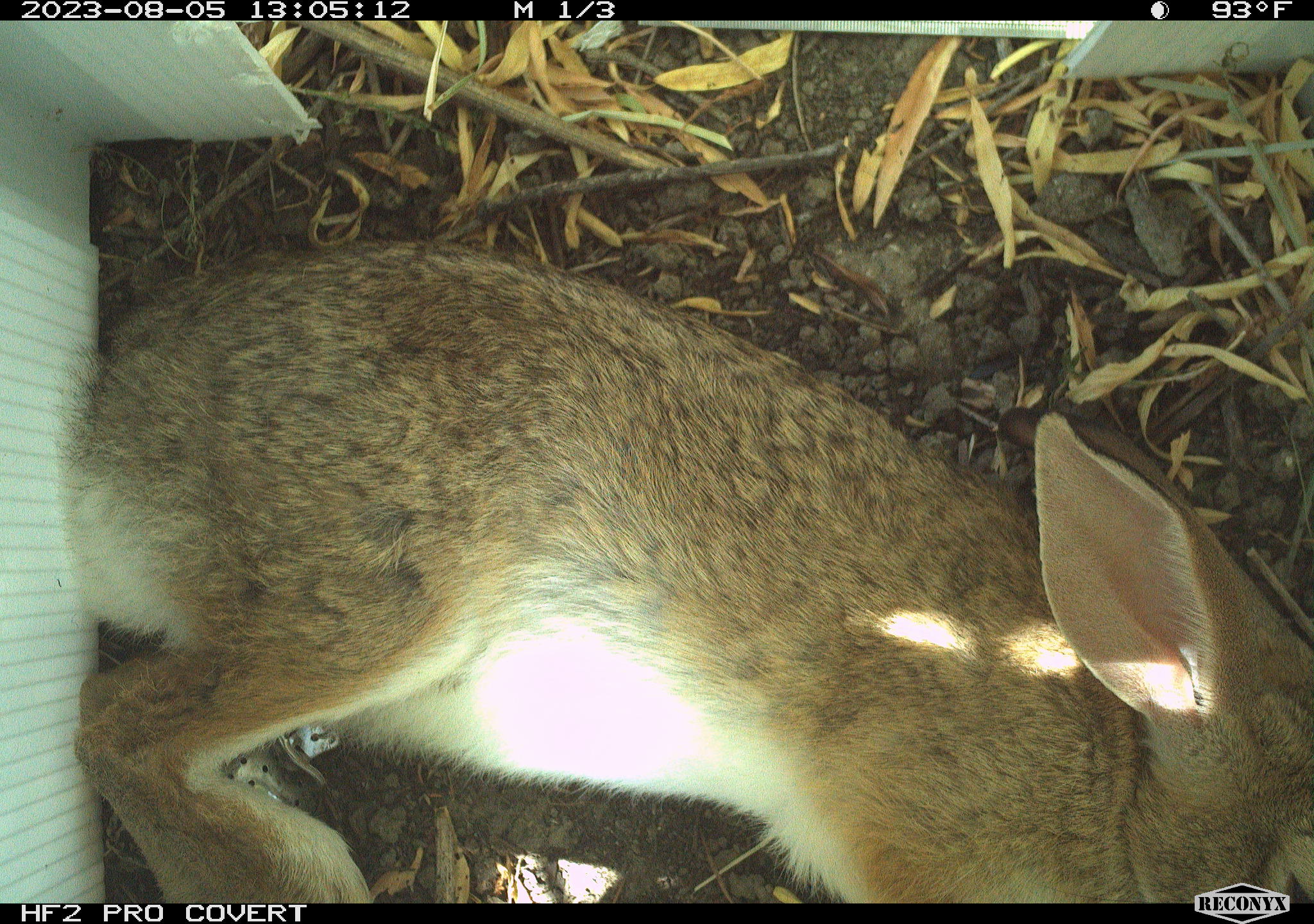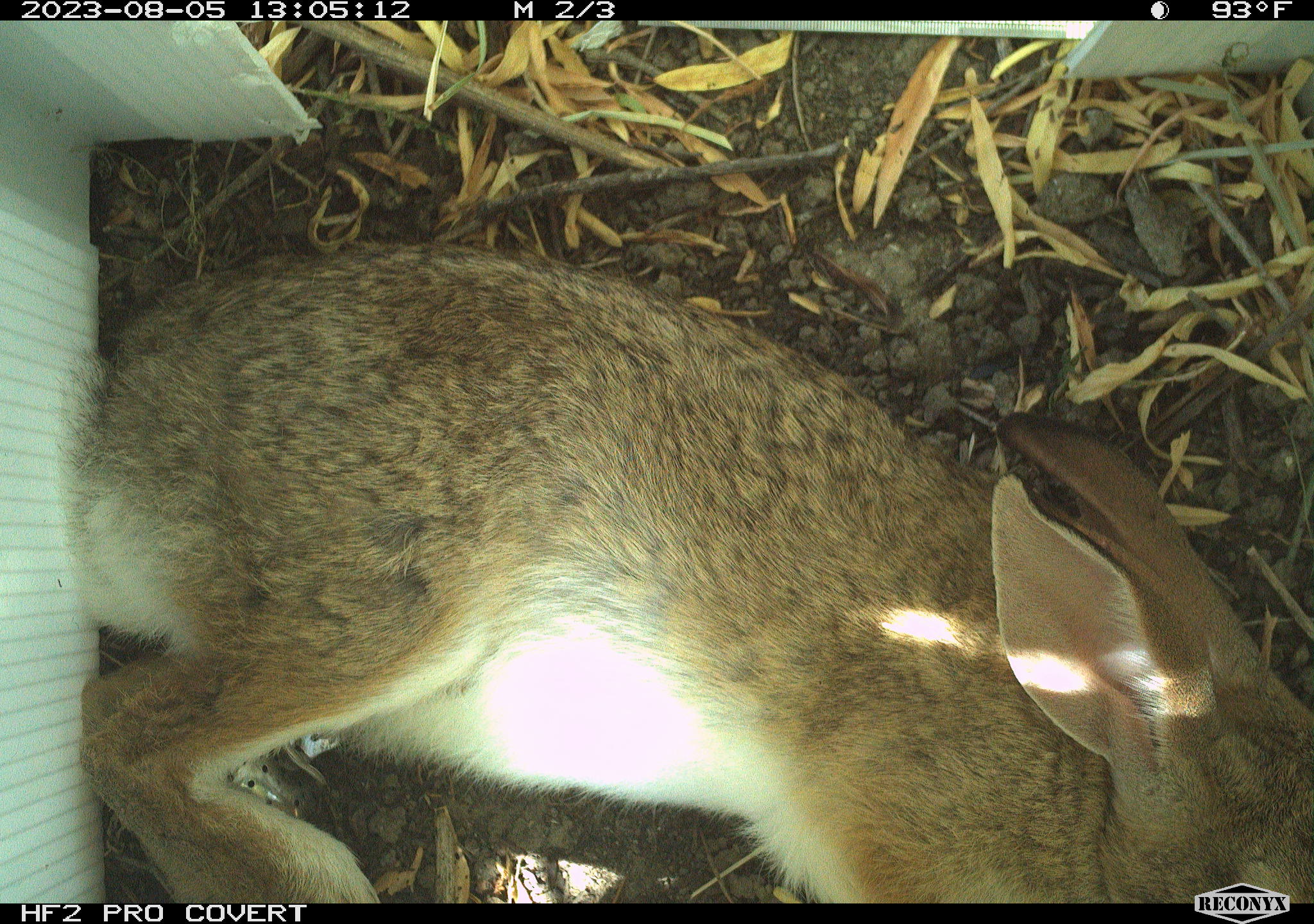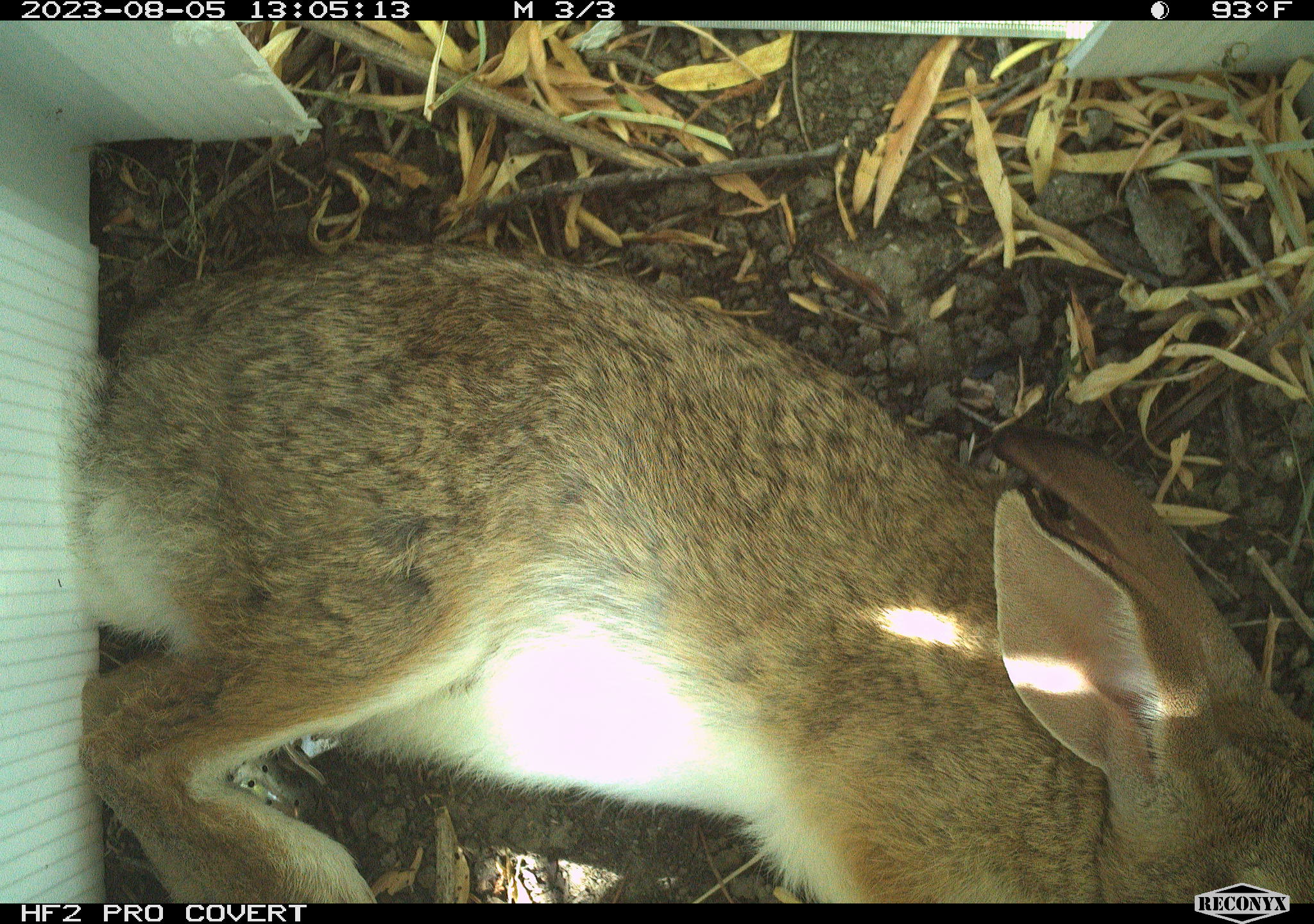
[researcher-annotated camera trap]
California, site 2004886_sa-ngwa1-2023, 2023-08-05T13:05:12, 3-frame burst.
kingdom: Animalia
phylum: Chordata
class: Mammalia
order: Lagomorpha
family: Leporidae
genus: Sylvilagus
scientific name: Sylvilagus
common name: cottontail rabbits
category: sylvilagus species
Sylvilagus species (cottontail rabbits) (Sylvilagus).